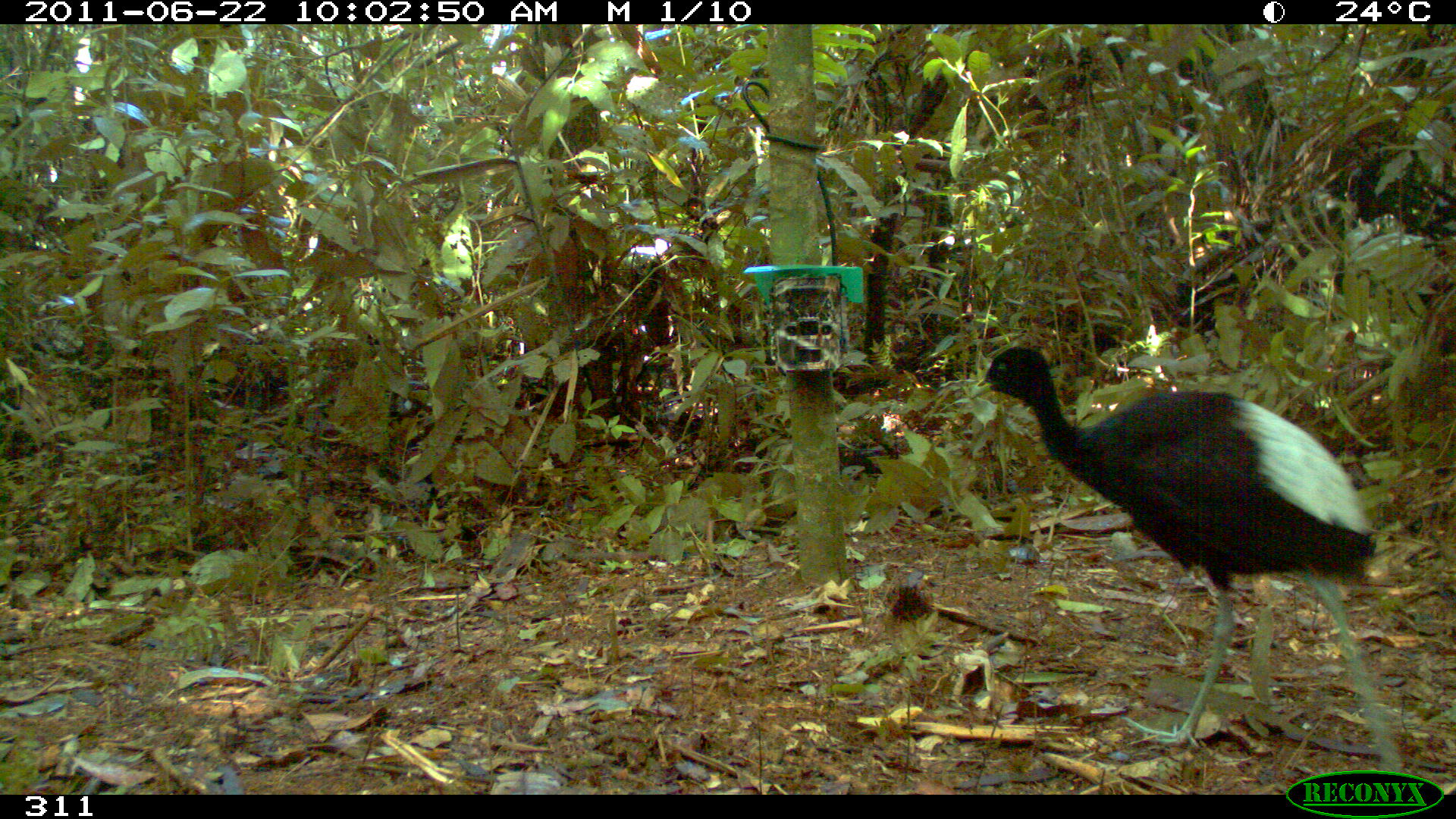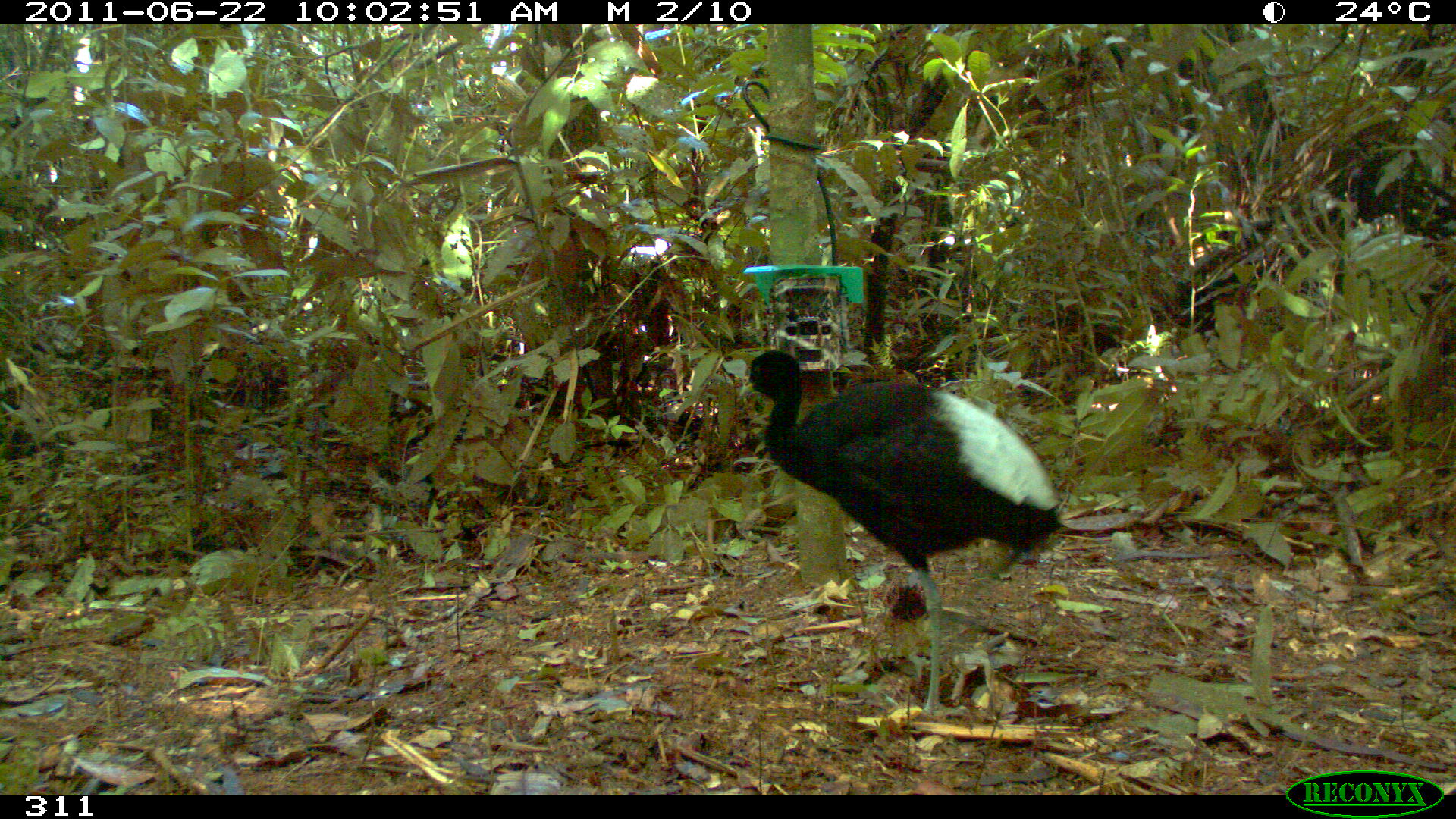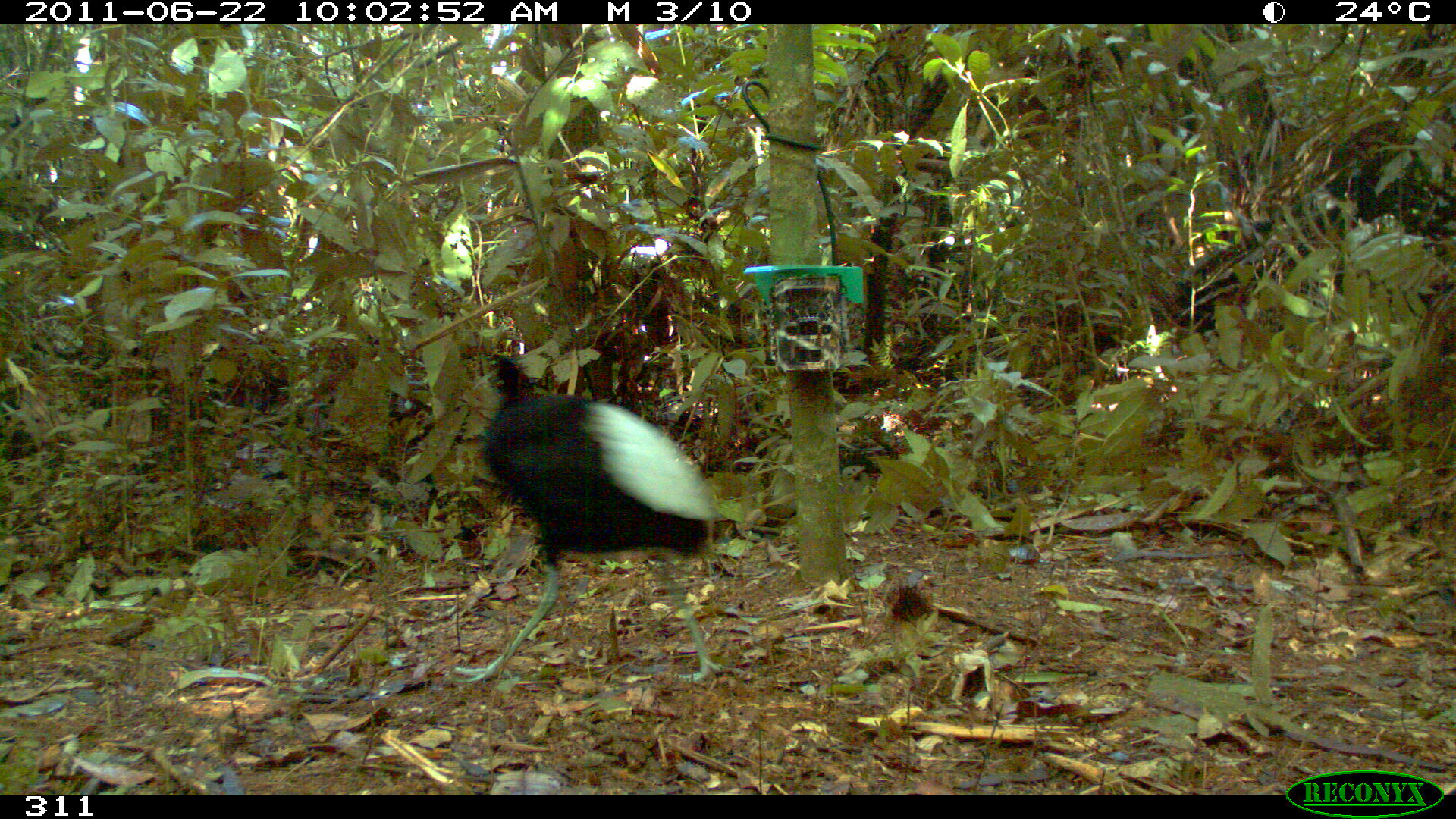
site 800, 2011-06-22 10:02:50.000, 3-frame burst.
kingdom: Animalia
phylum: Chordata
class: Aves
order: Gruiformes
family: Psophiidae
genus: Psophia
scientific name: Psophia leucoptera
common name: pale-winged trumpeter